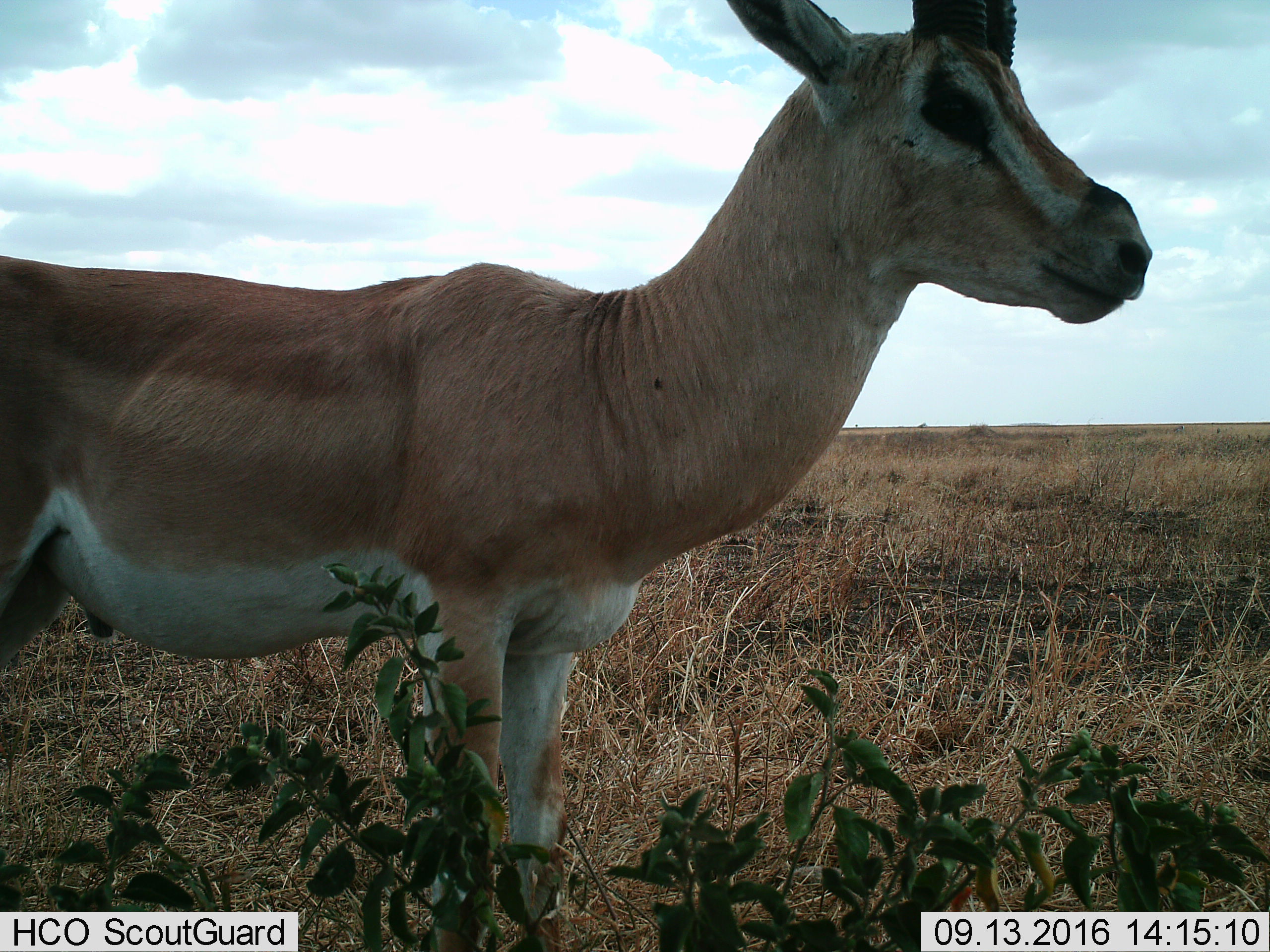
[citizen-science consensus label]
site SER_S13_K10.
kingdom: Animalia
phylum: Chordata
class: Mammalia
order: Artiodactyla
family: Bovidae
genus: Nanger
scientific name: Nanger granti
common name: grant's gazelle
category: gazellegrants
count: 1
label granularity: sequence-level